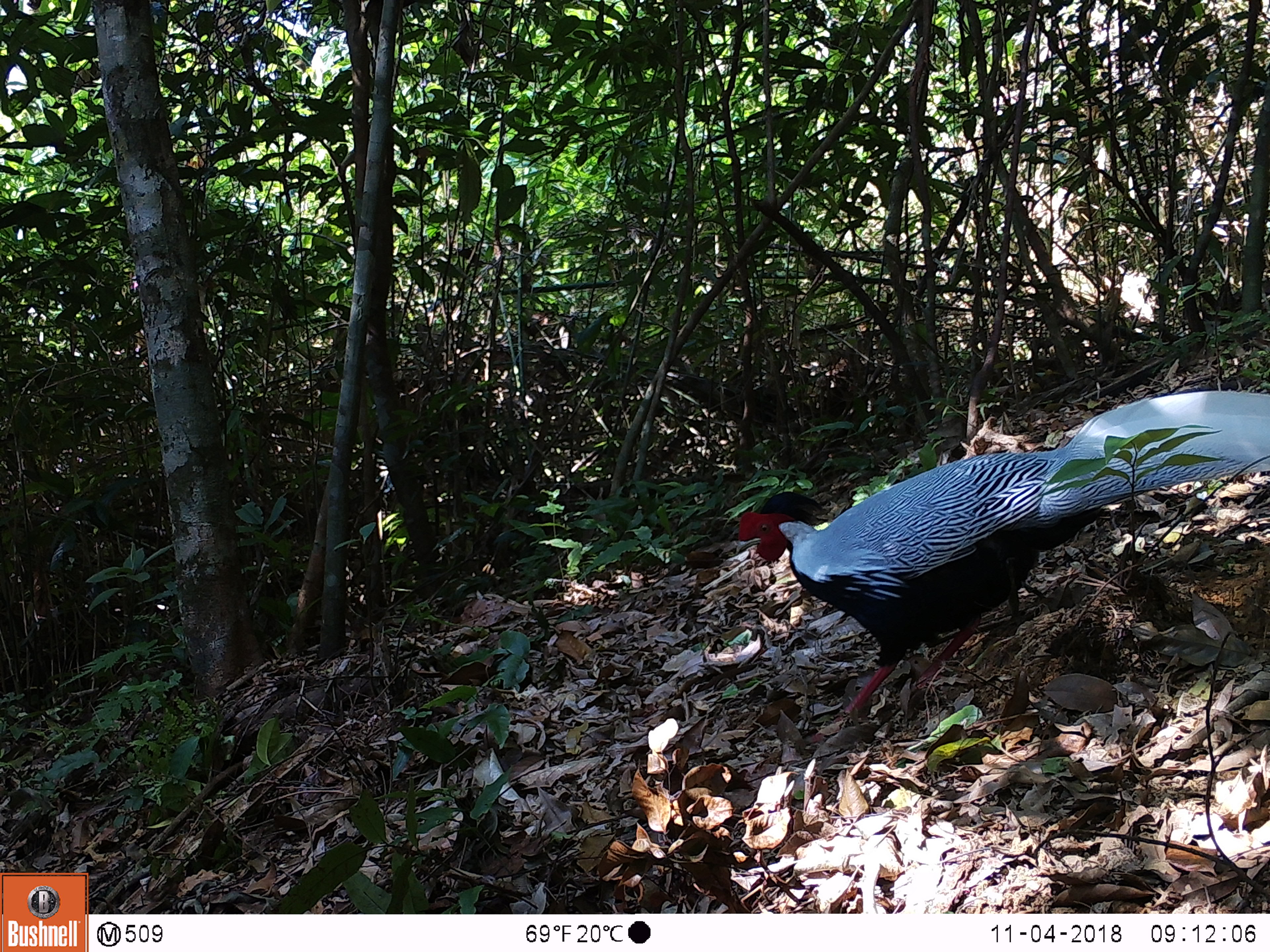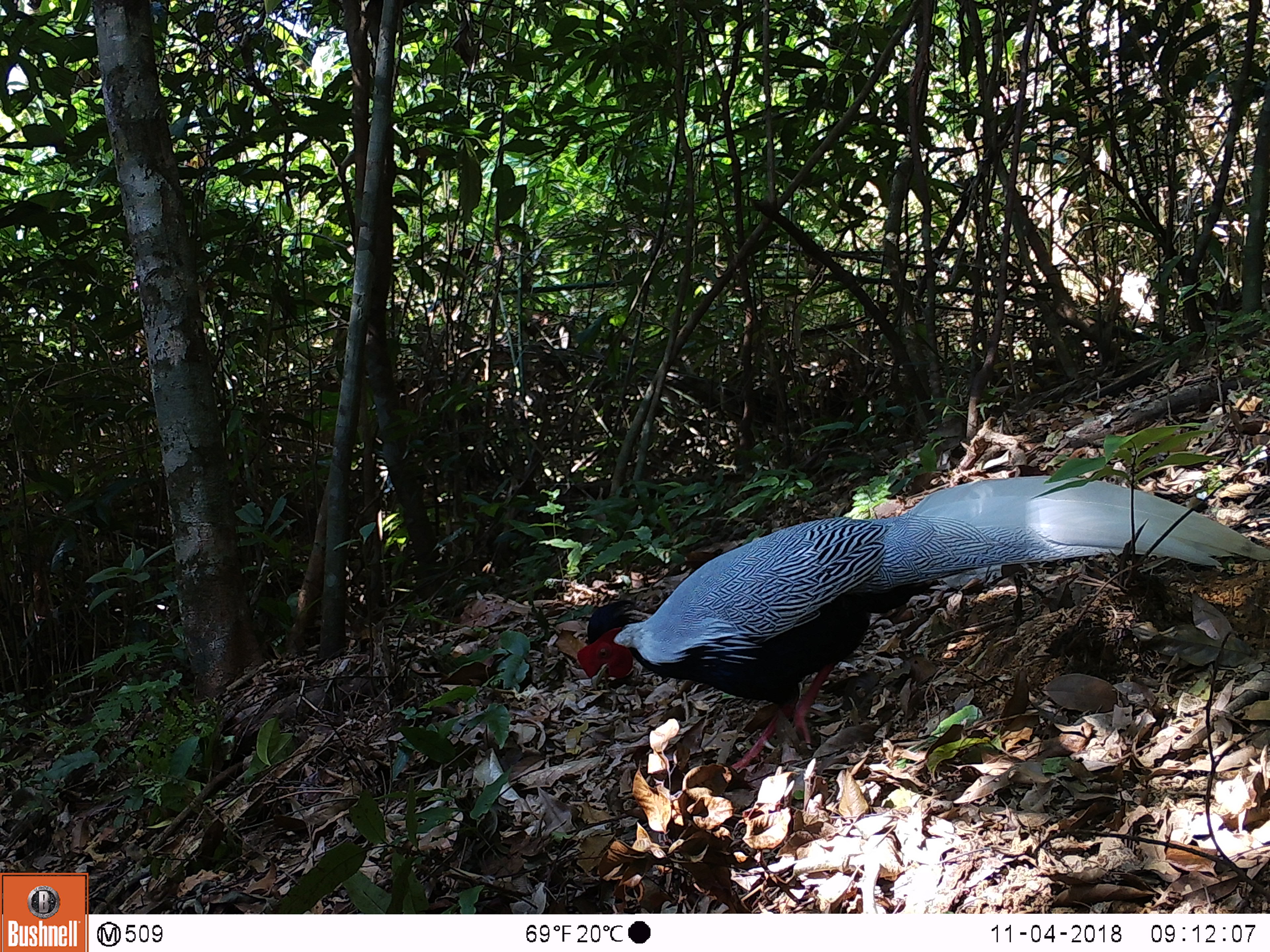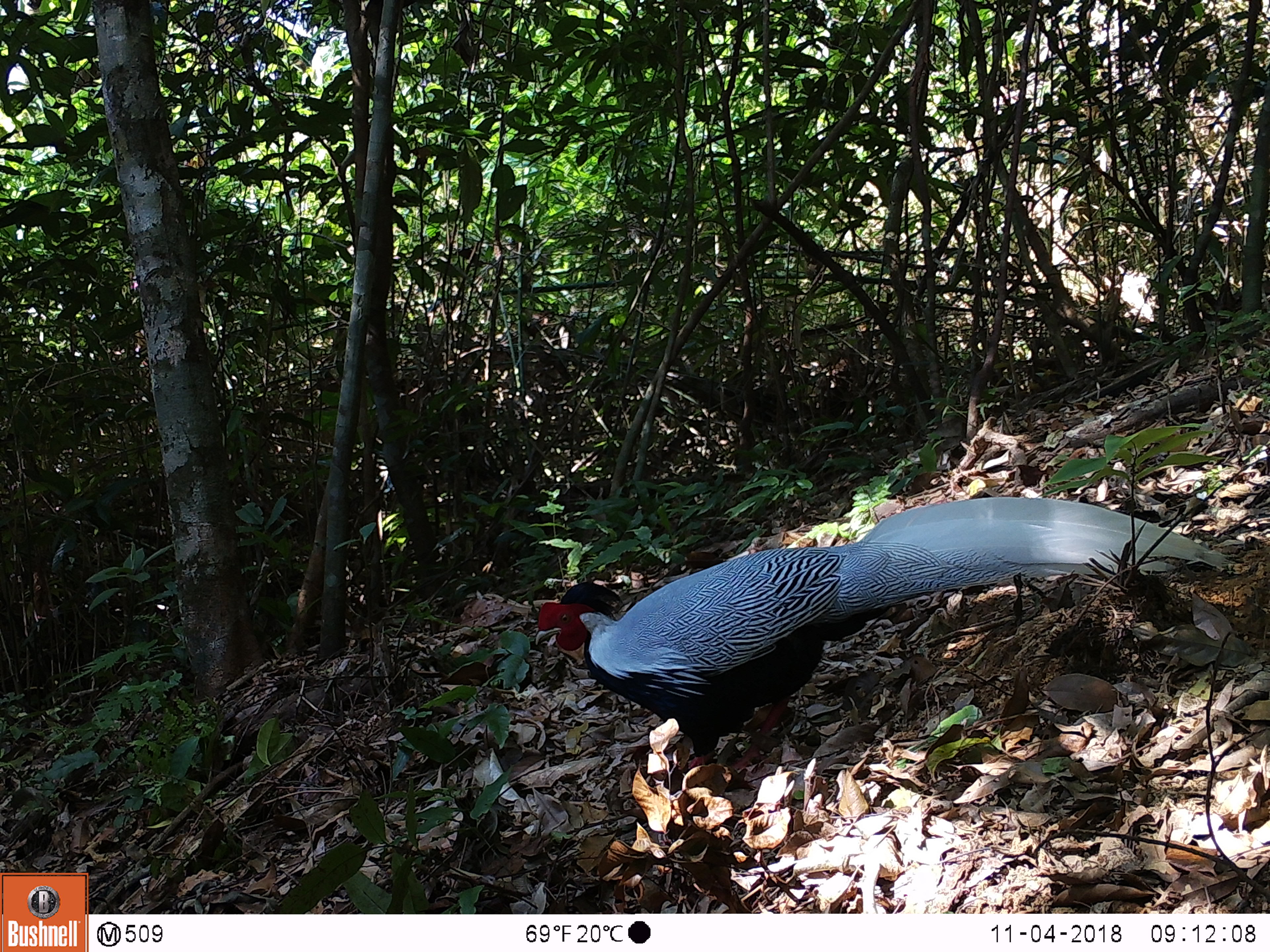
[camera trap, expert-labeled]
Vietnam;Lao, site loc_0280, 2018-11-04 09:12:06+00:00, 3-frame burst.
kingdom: Animalia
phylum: Chordata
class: Aves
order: Galliformes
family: Phasianidae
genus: Lophura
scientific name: Lophura nycthemera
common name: silver pheasant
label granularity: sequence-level